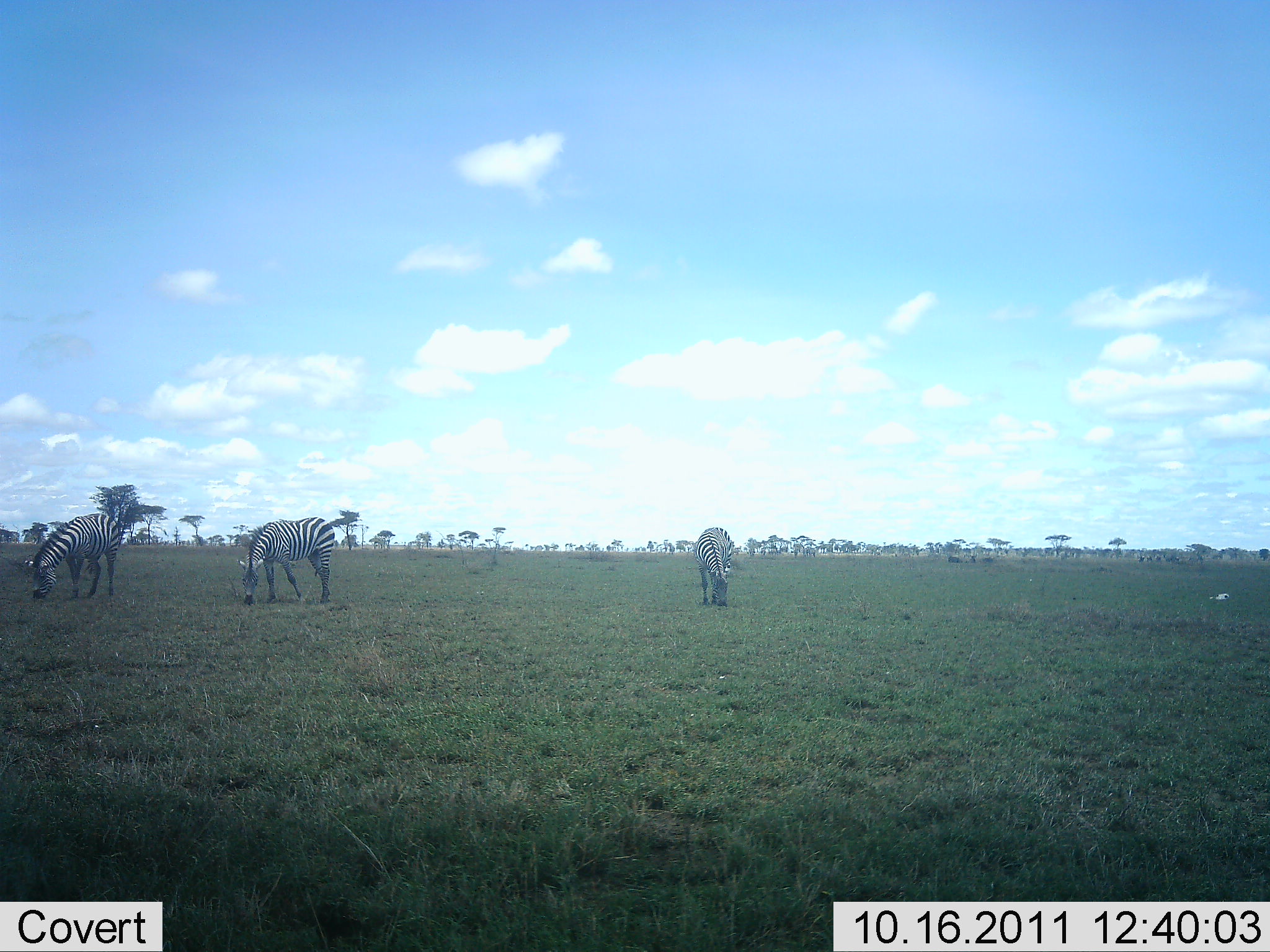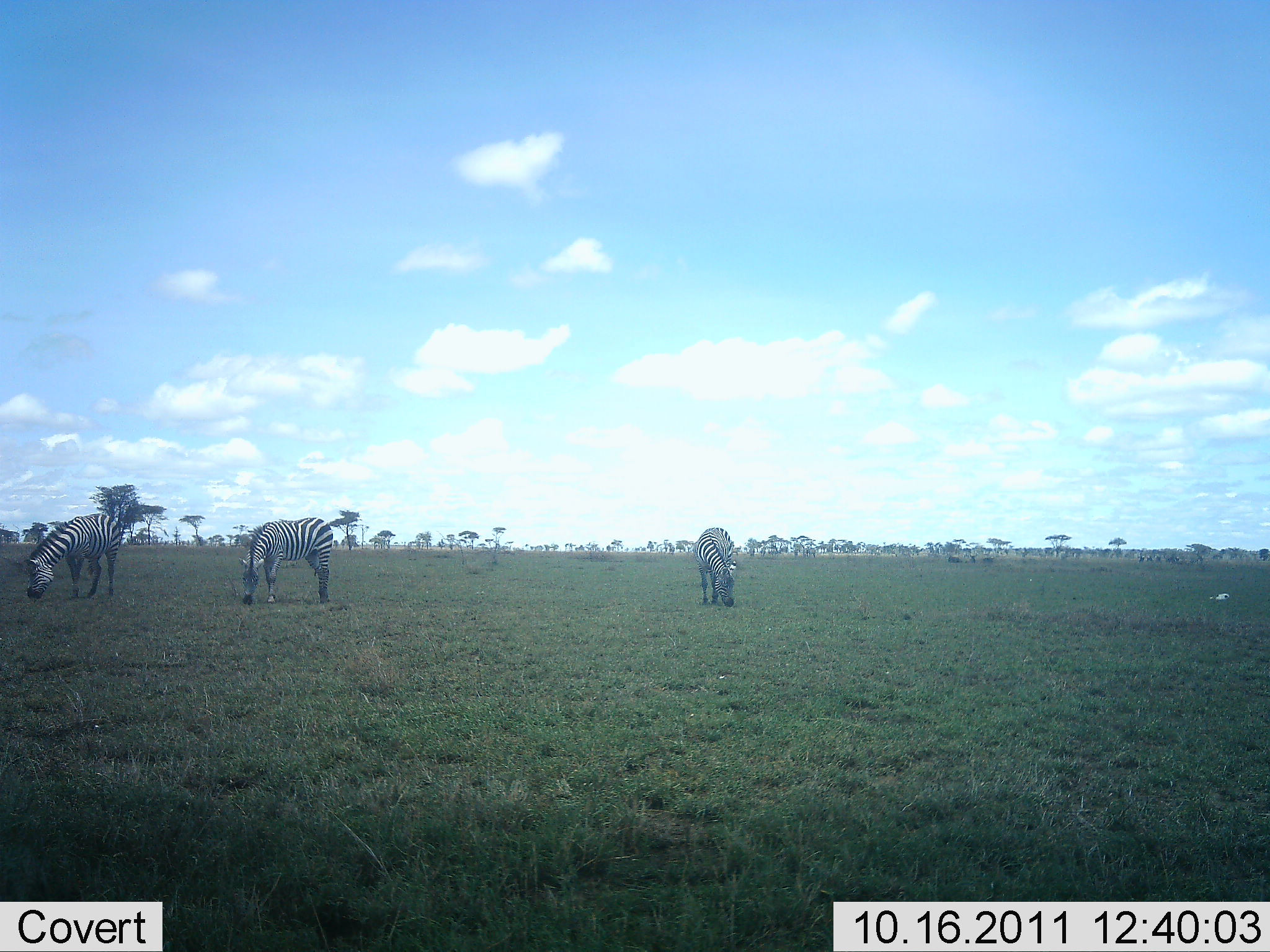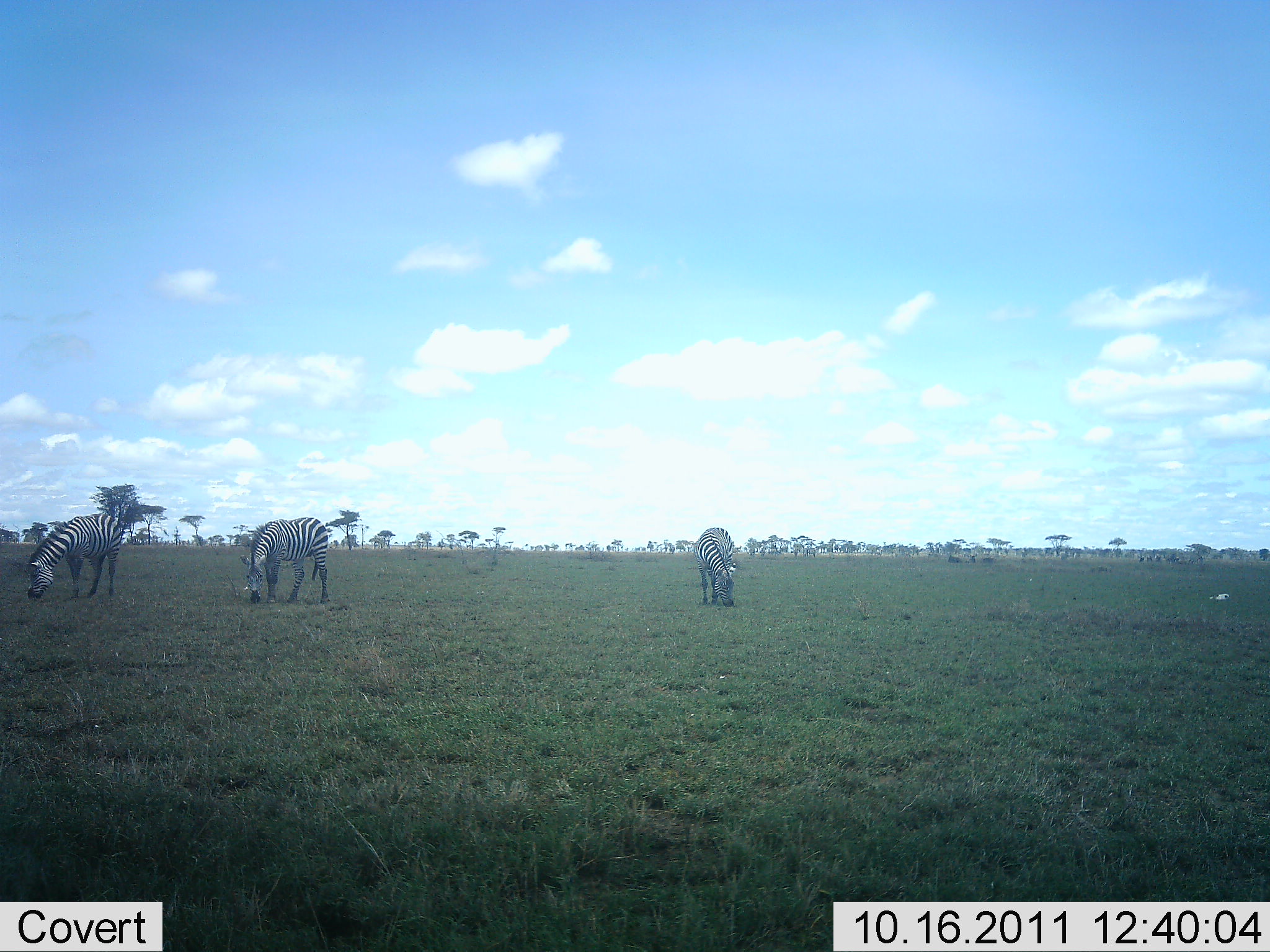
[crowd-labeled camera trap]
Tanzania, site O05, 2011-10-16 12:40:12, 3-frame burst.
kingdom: Animalia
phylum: Chordata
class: Mammalia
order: Perissodactyla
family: Equidae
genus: Equus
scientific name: Equus quagga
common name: plains zebra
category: zebra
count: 3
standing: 40%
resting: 0%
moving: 0%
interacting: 0%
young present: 0%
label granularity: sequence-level